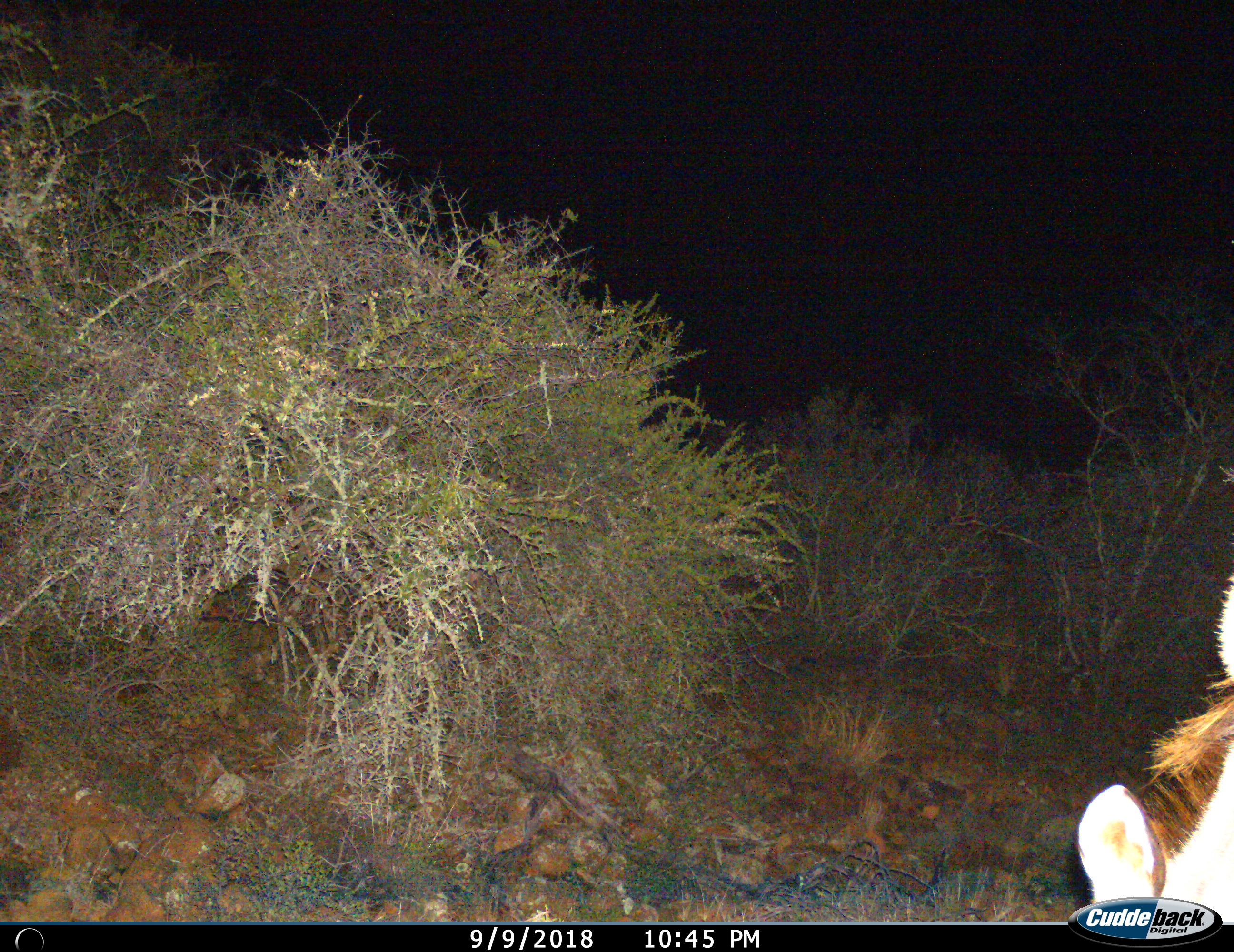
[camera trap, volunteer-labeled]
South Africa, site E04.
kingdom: Animalia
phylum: Chordata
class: Mammalia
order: Artiodactyla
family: Bovidae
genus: Tragelaphus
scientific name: Tragelaphus strepsiceros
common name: greater kudu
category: kudu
Kudu (greater kudu) (Tragelaphus strepsiceros), count 1. Behavior (volunteer vote fractions): standing 20%, resting 0%, moving 0%, interacting 0%. Young present (vote fraction): 0%. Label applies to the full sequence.